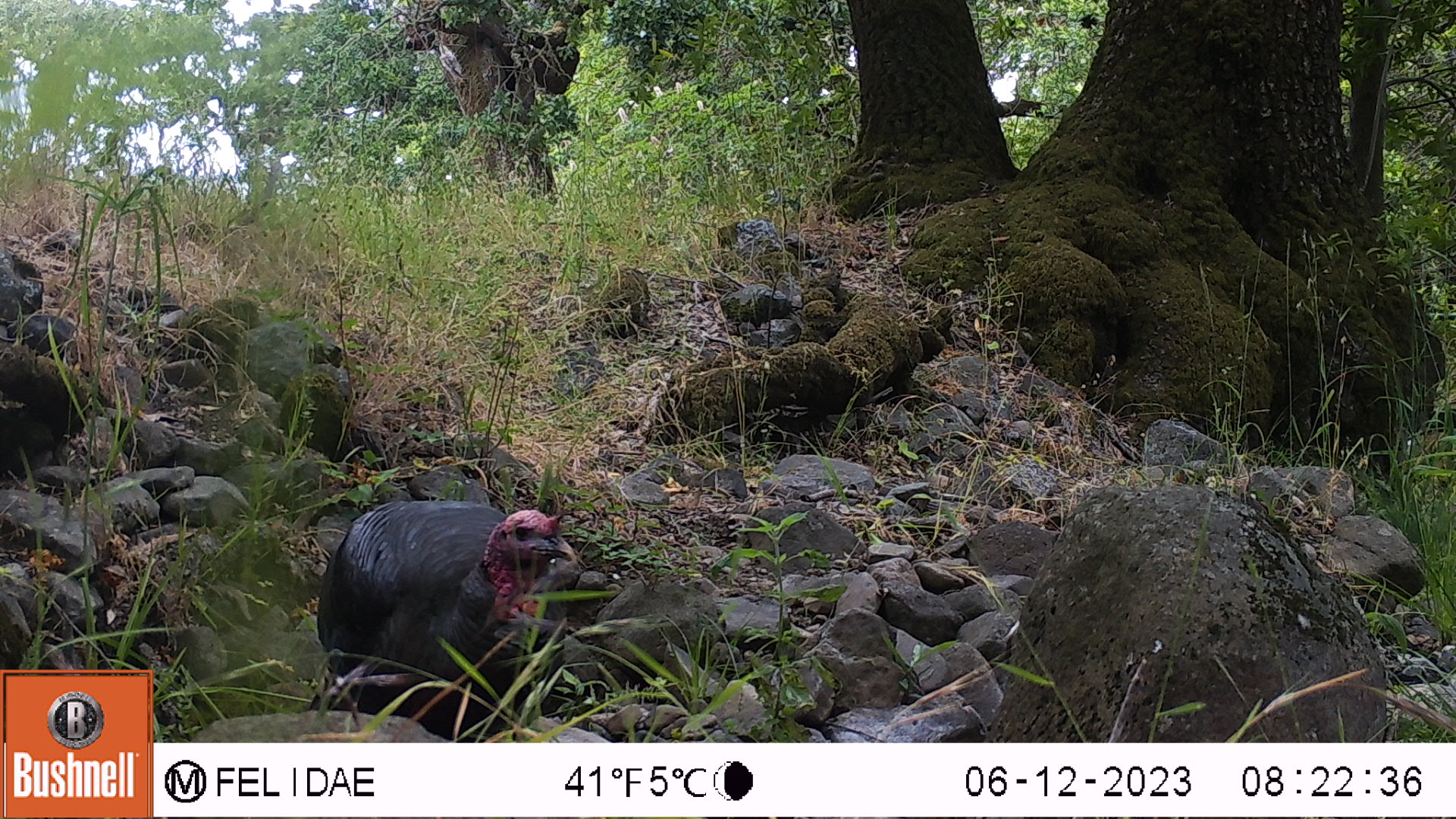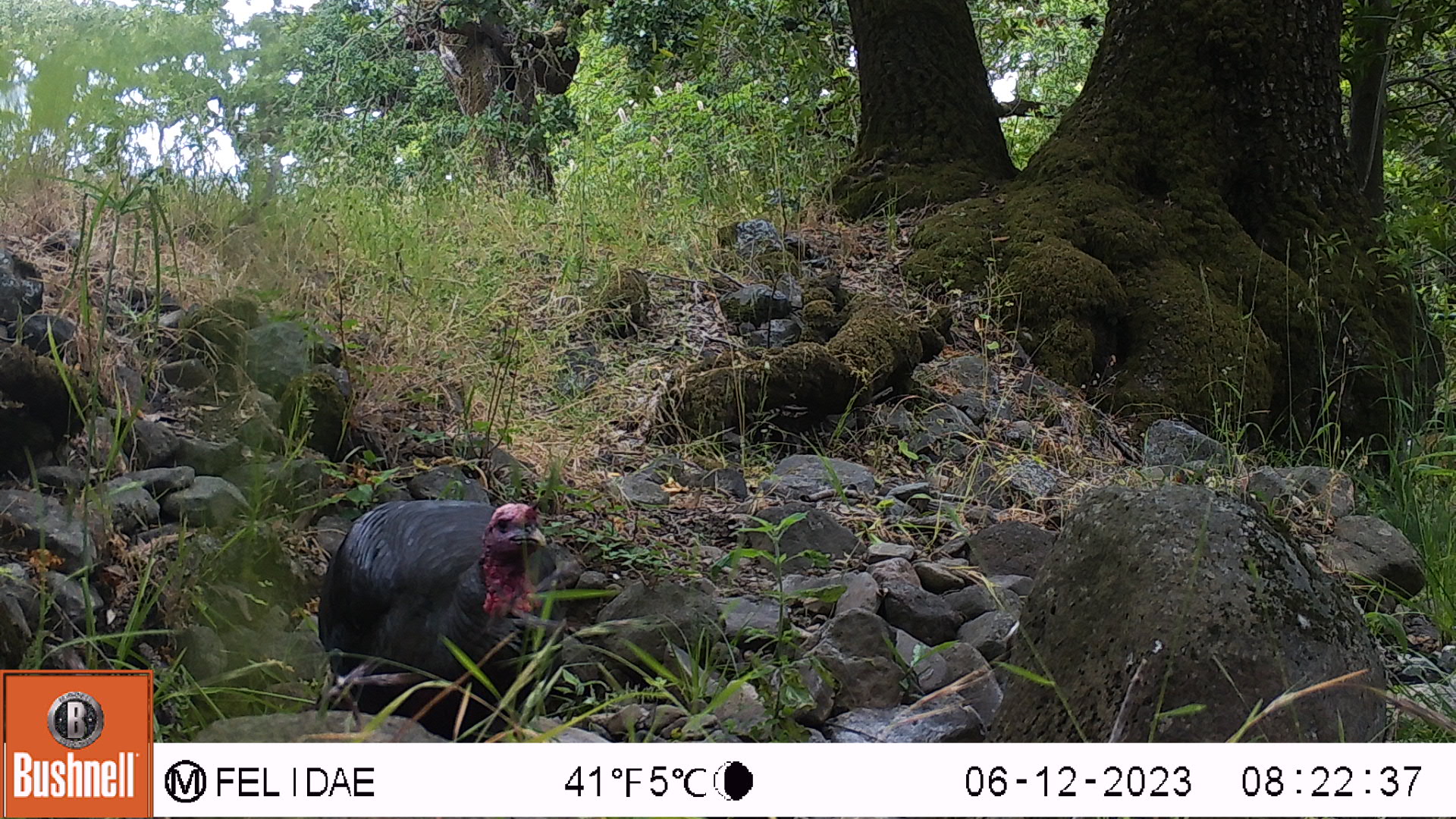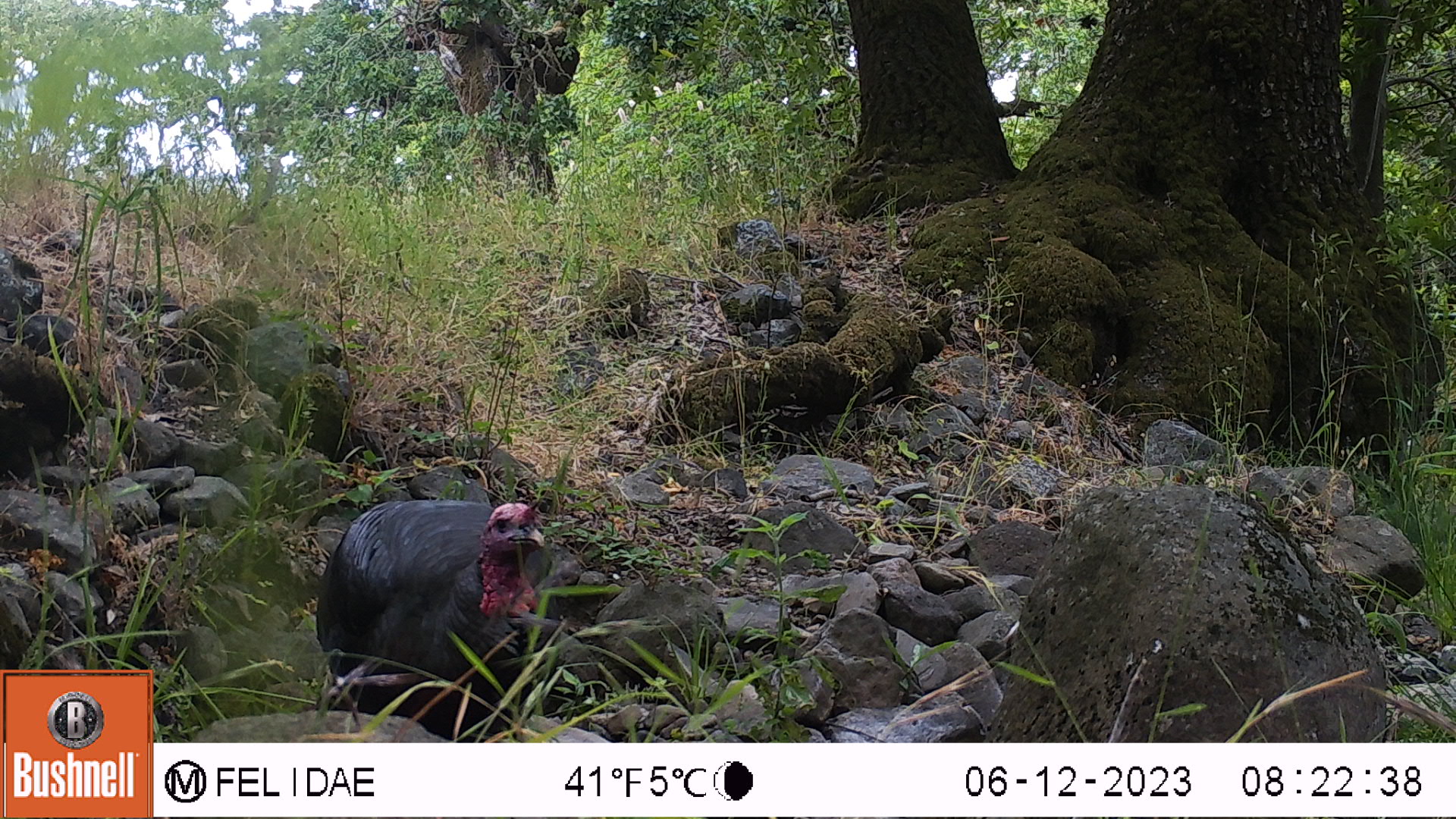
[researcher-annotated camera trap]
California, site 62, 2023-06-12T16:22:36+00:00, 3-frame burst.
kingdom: Animalia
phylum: Chordata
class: Aves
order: Galliformes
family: Phasianidae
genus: Meleagris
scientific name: Meleagris gallopavo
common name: turkey